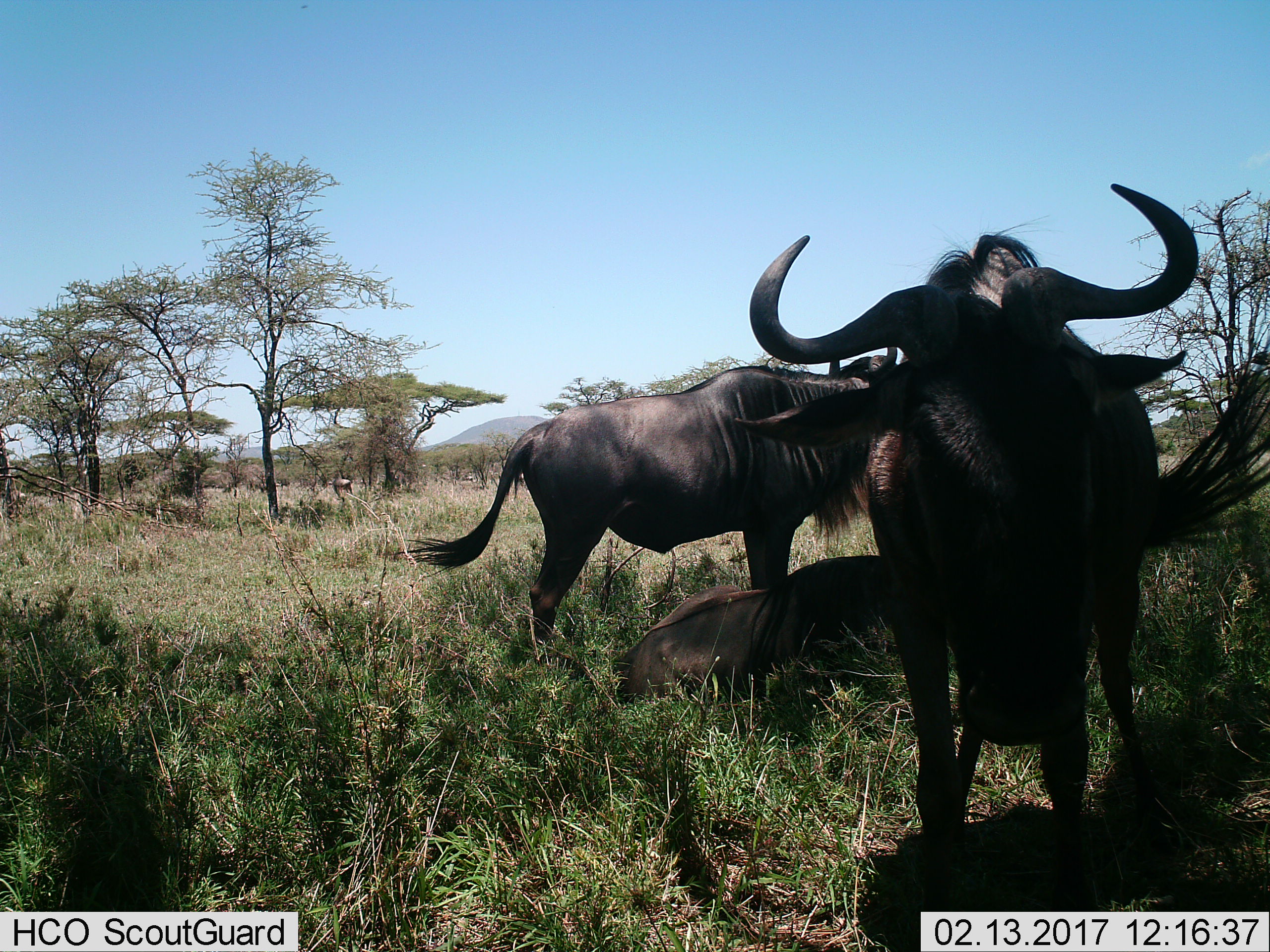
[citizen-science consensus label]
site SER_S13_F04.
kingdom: Animalia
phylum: Chordata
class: Mammalia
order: Artiodactyla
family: Bovidae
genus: Connochaetes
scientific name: Connochaetes taurinus taurinus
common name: blue wildebeest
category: wildebeestblue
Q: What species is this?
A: Wildebeestblue (blue wildebeest) (Connochaetes taurinus taurinus).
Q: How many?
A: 4.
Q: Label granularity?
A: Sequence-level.